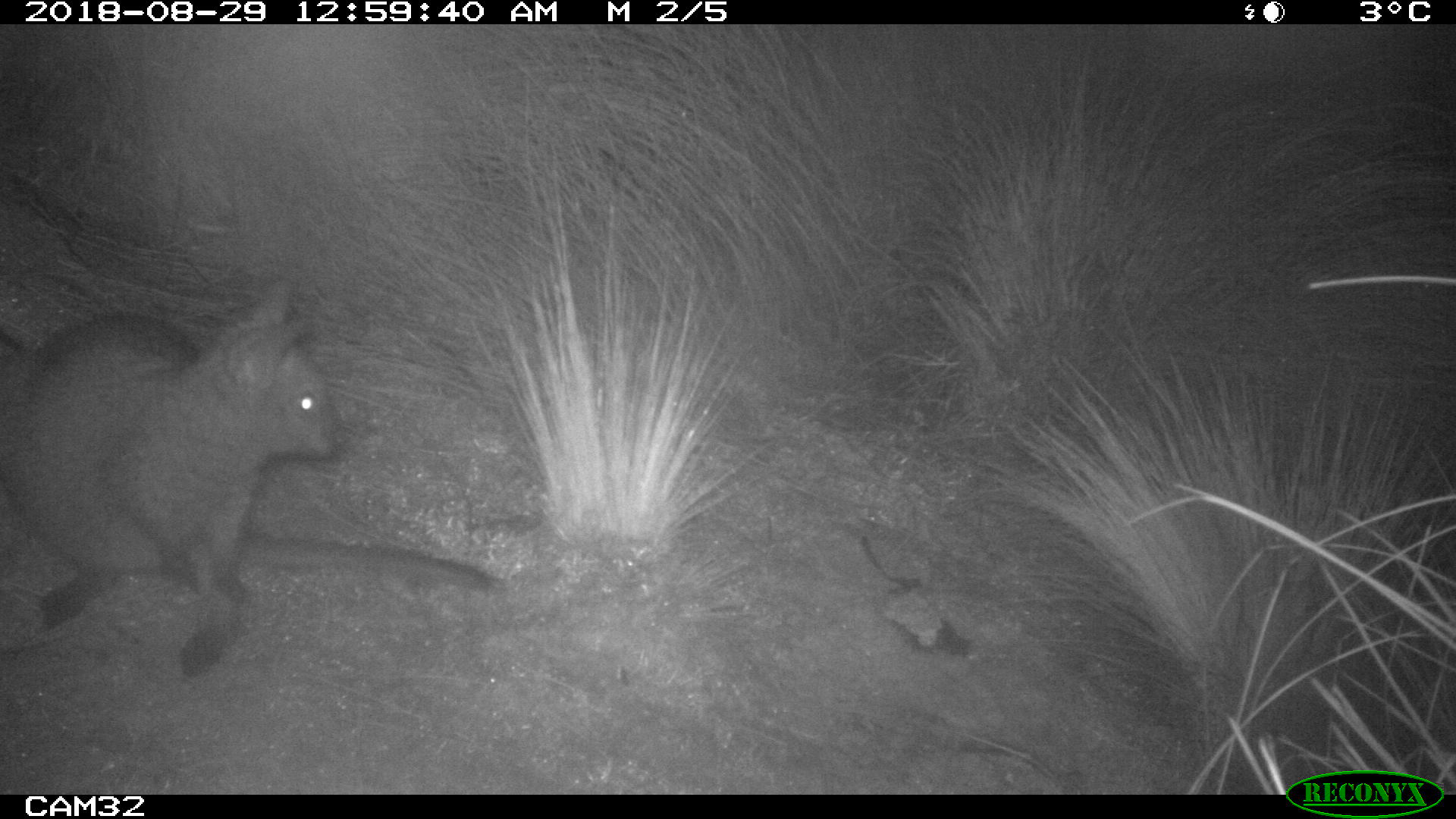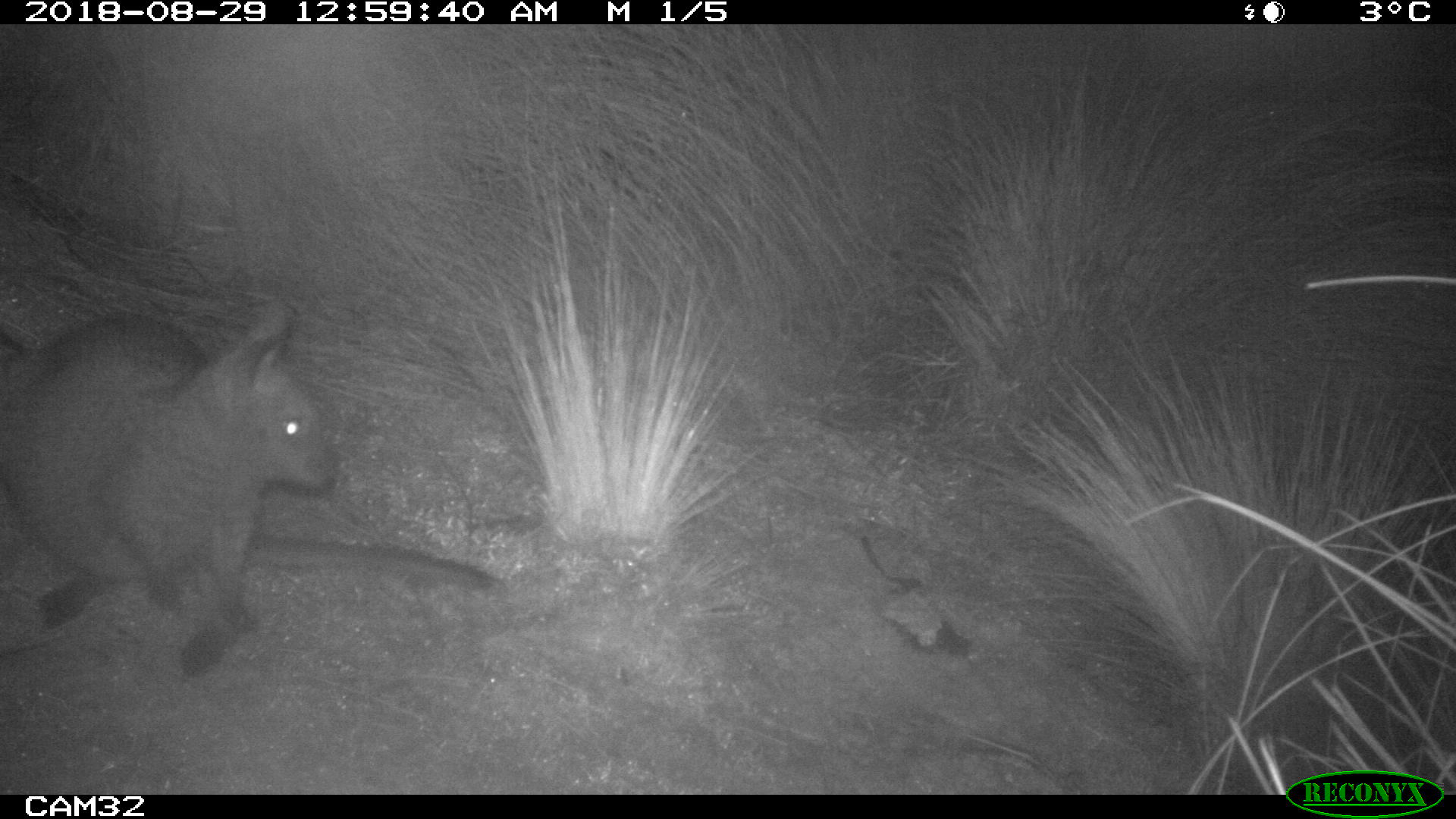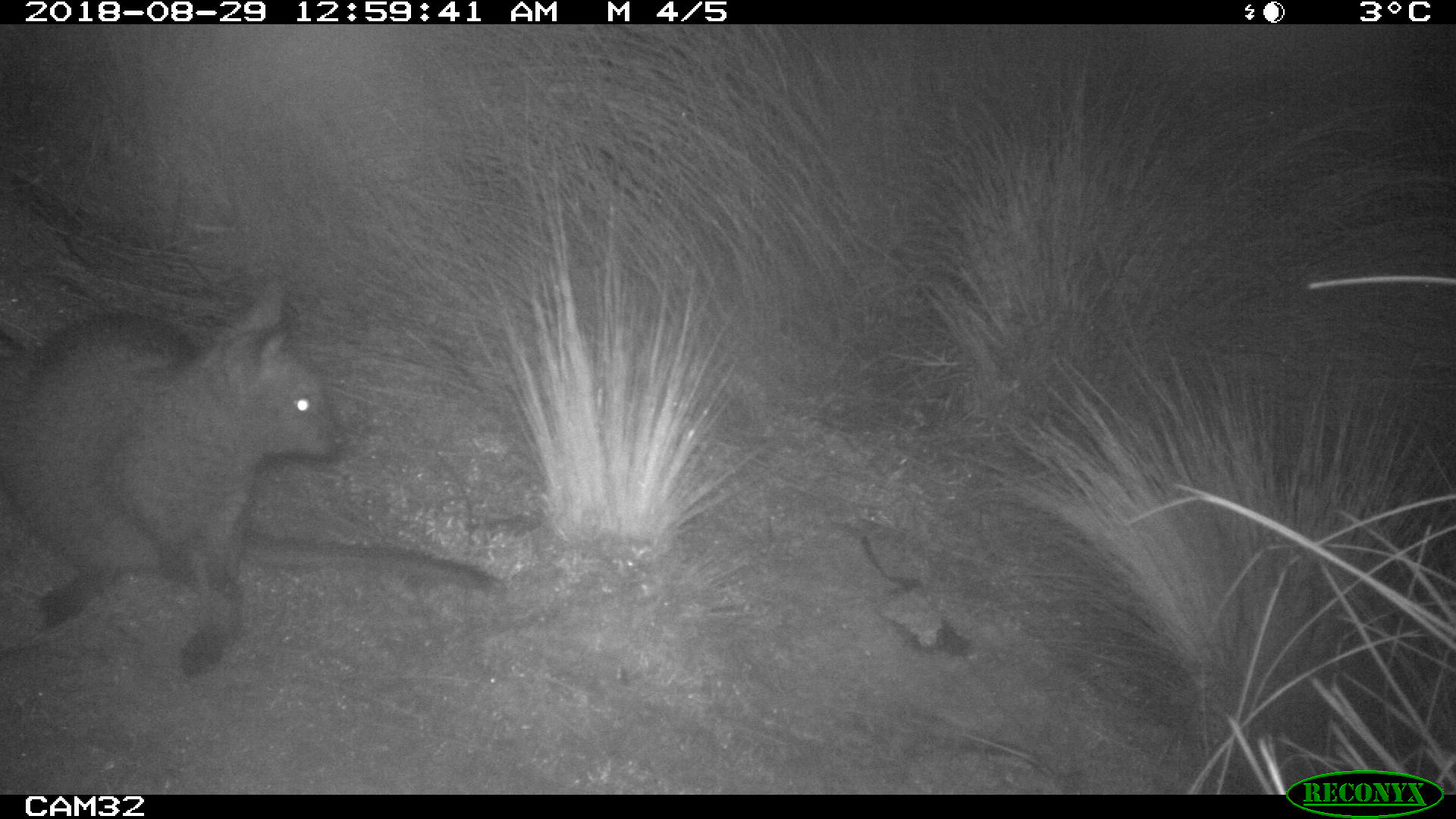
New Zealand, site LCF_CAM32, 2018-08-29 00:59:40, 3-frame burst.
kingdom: Animalia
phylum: Chordata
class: Mammalia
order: Diprotodontia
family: Macropodidae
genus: Notamacropus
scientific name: Notamacropus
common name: wallaby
Wallaby (Notamacropus).